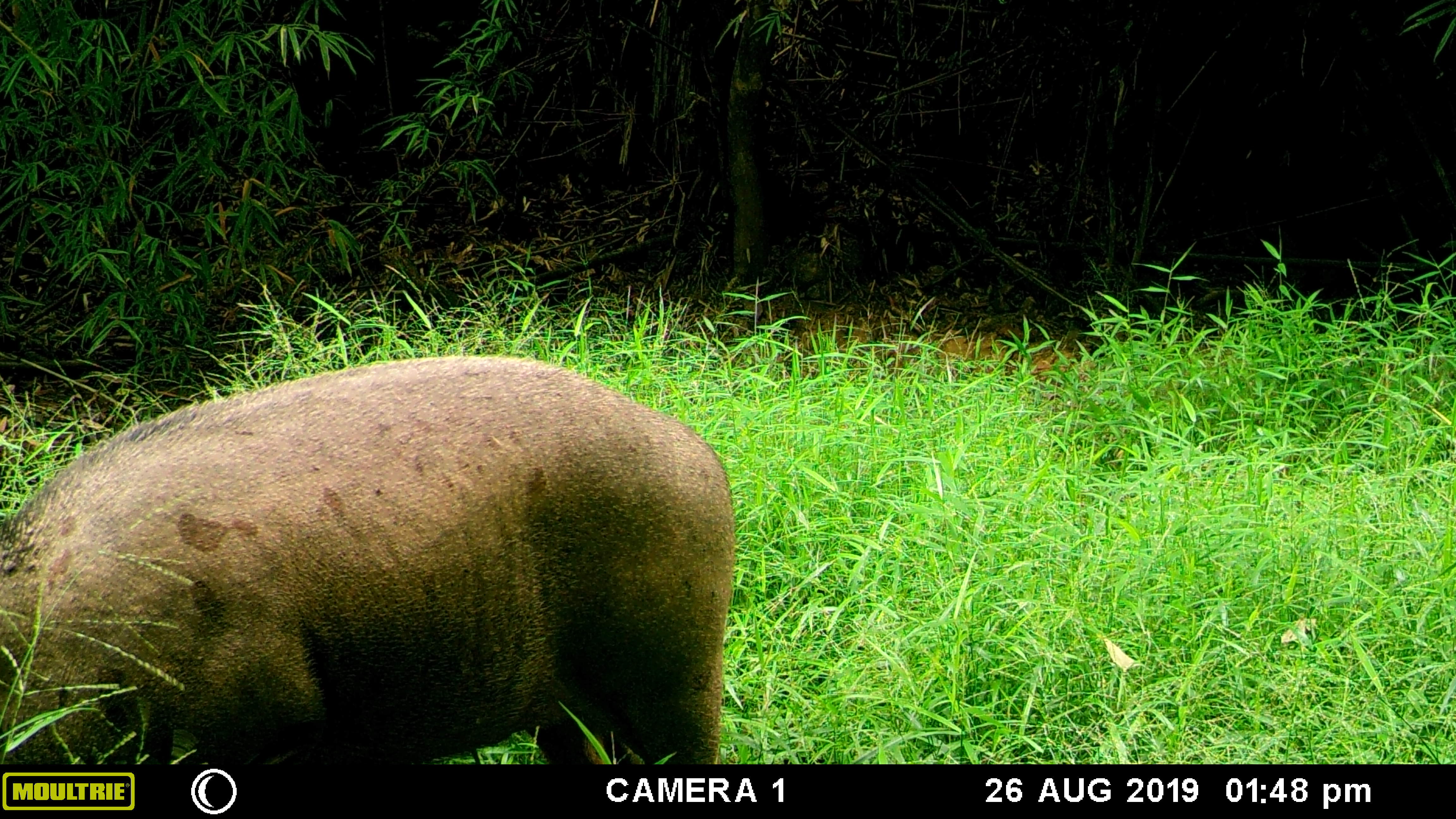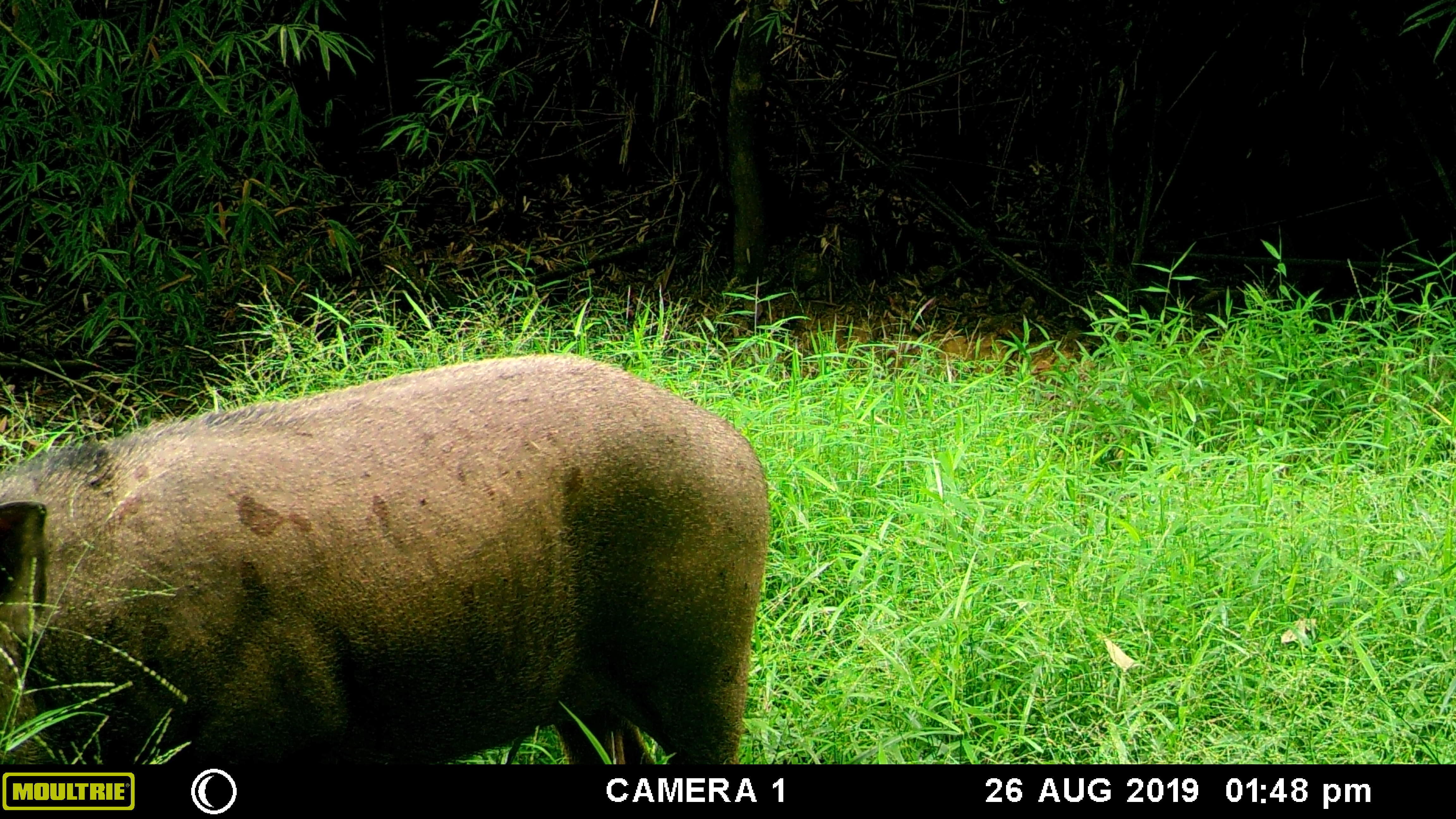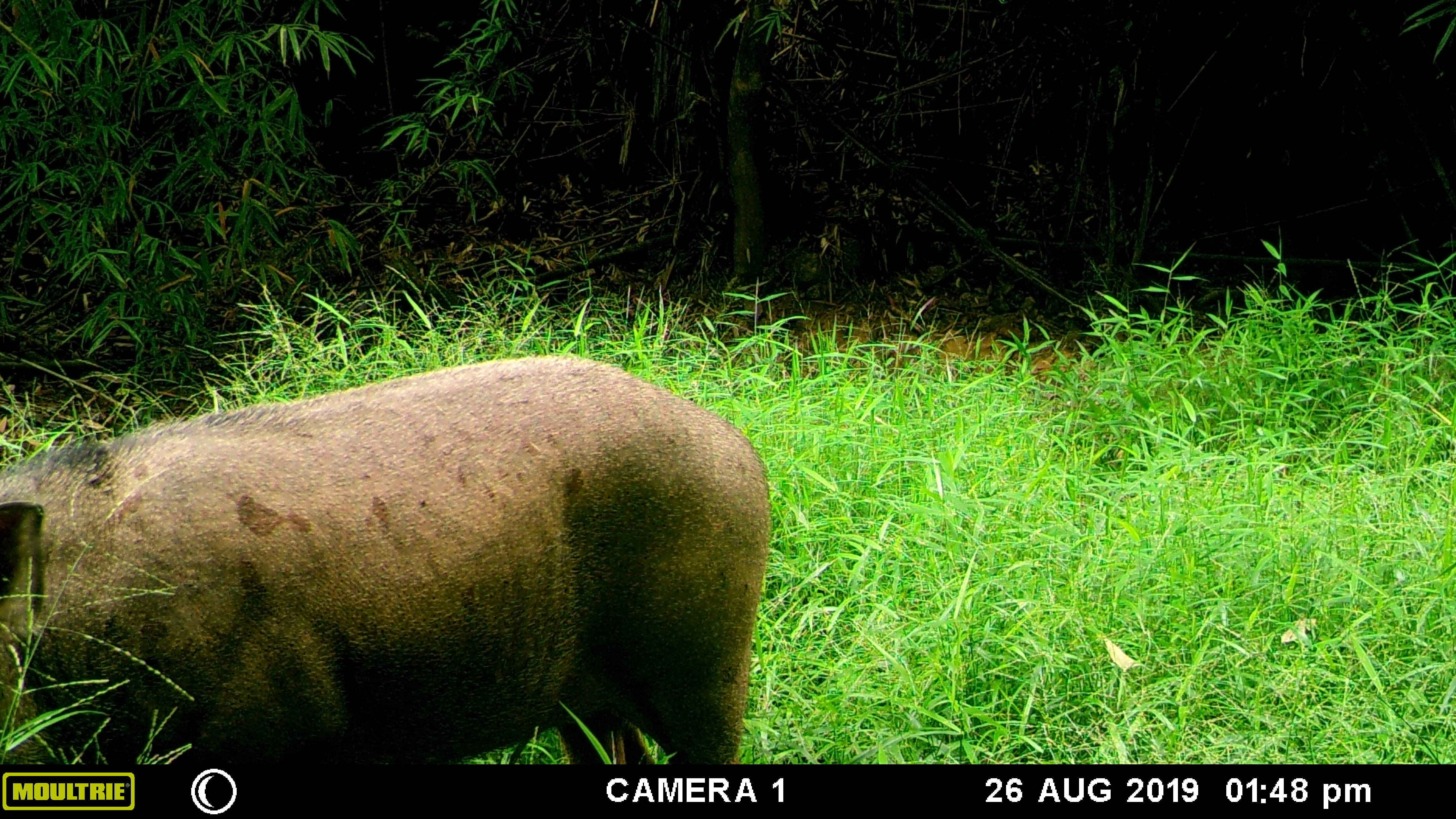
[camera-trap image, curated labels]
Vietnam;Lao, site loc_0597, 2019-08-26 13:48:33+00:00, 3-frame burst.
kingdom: Animalia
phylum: Chordata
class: Mammalia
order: Artiodactyla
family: Suidae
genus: Sus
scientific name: Sus scrofa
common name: eurasian wild pig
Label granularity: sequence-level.